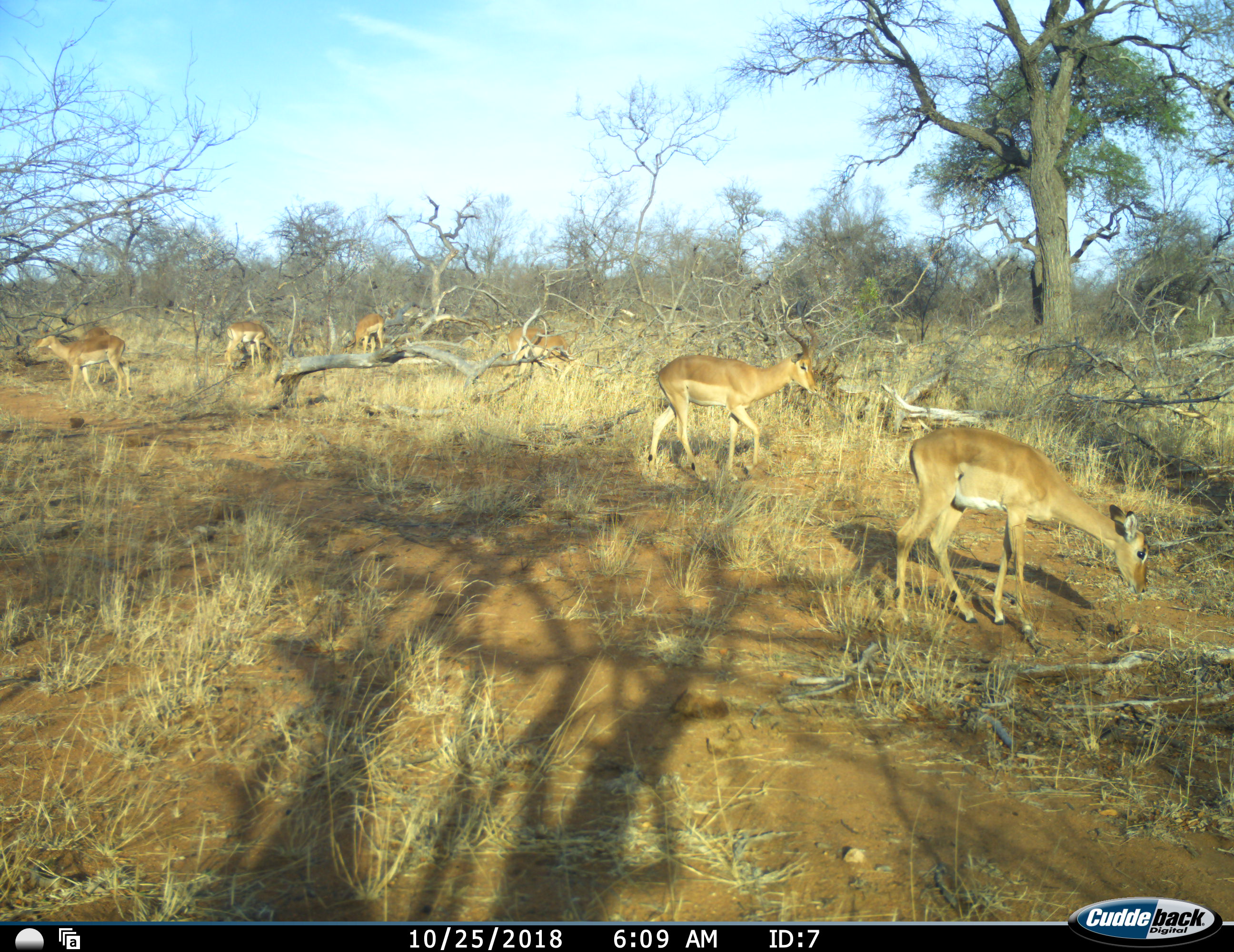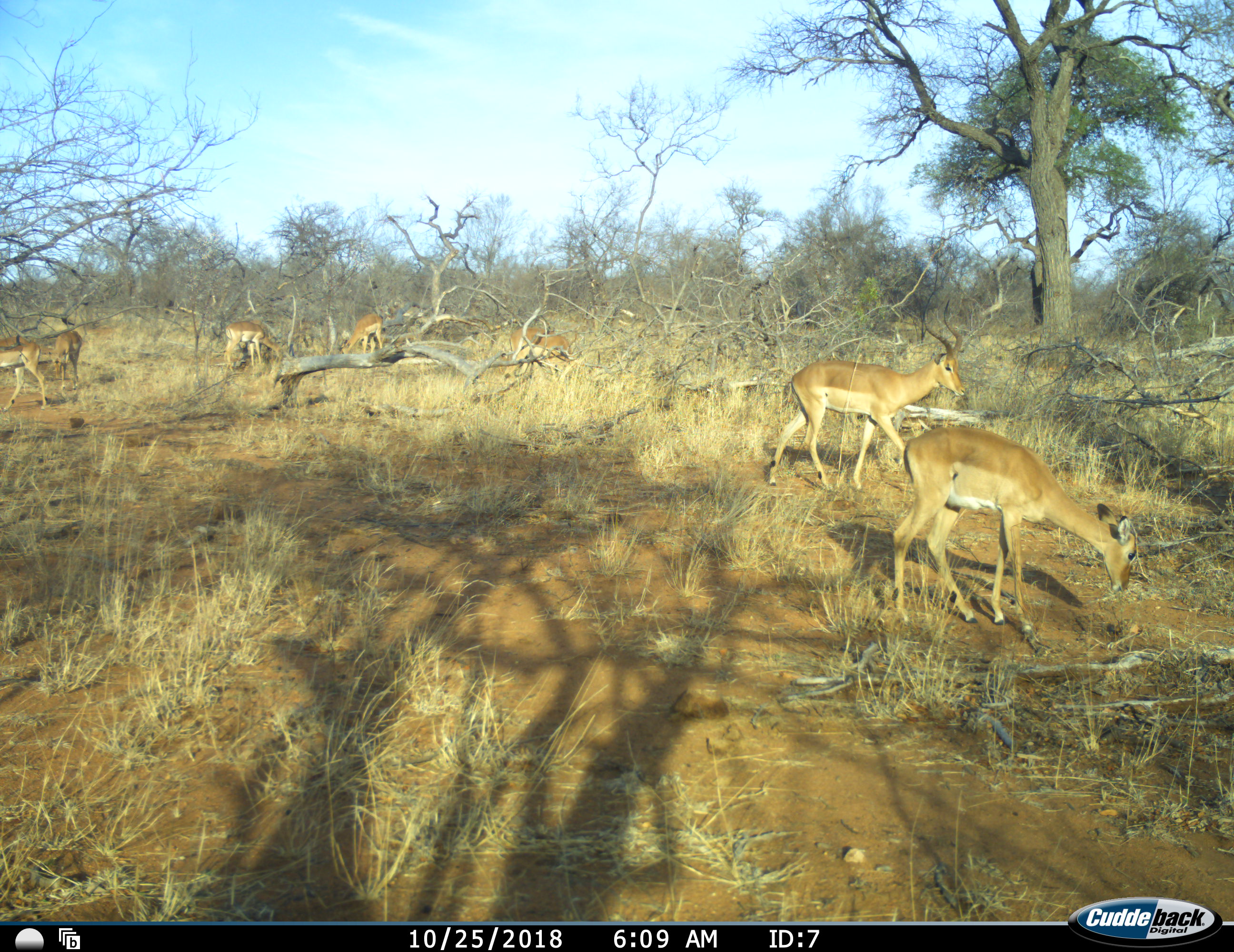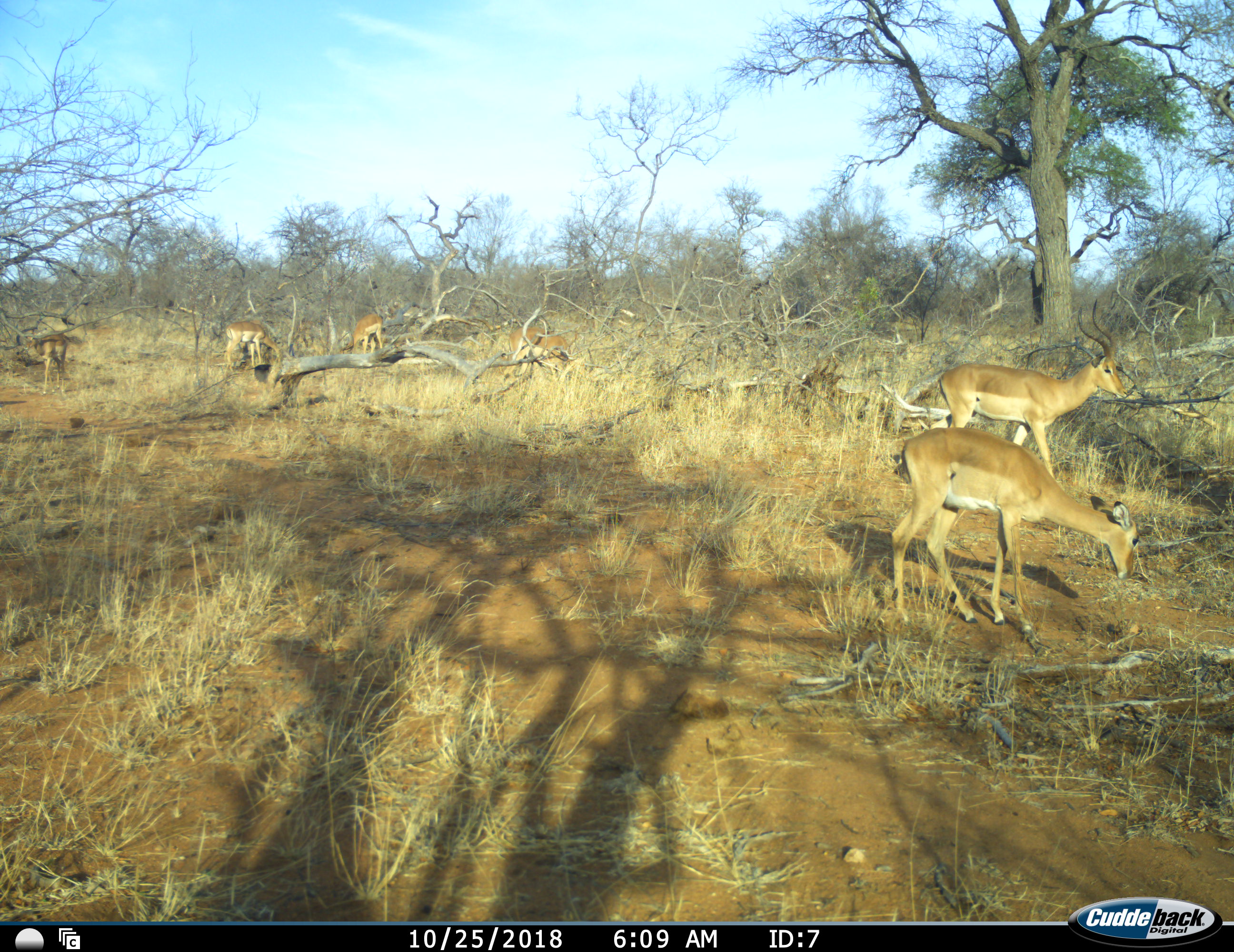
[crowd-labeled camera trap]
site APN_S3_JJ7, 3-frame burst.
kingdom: Animalia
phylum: Chordata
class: Mammalia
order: Artiodactyla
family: Bovidae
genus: Aepyceros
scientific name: Aepyceros melampus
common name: impala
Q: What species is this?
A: Impala (Aepyceros melampus).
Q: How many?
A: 6.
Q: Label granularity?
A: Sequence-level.